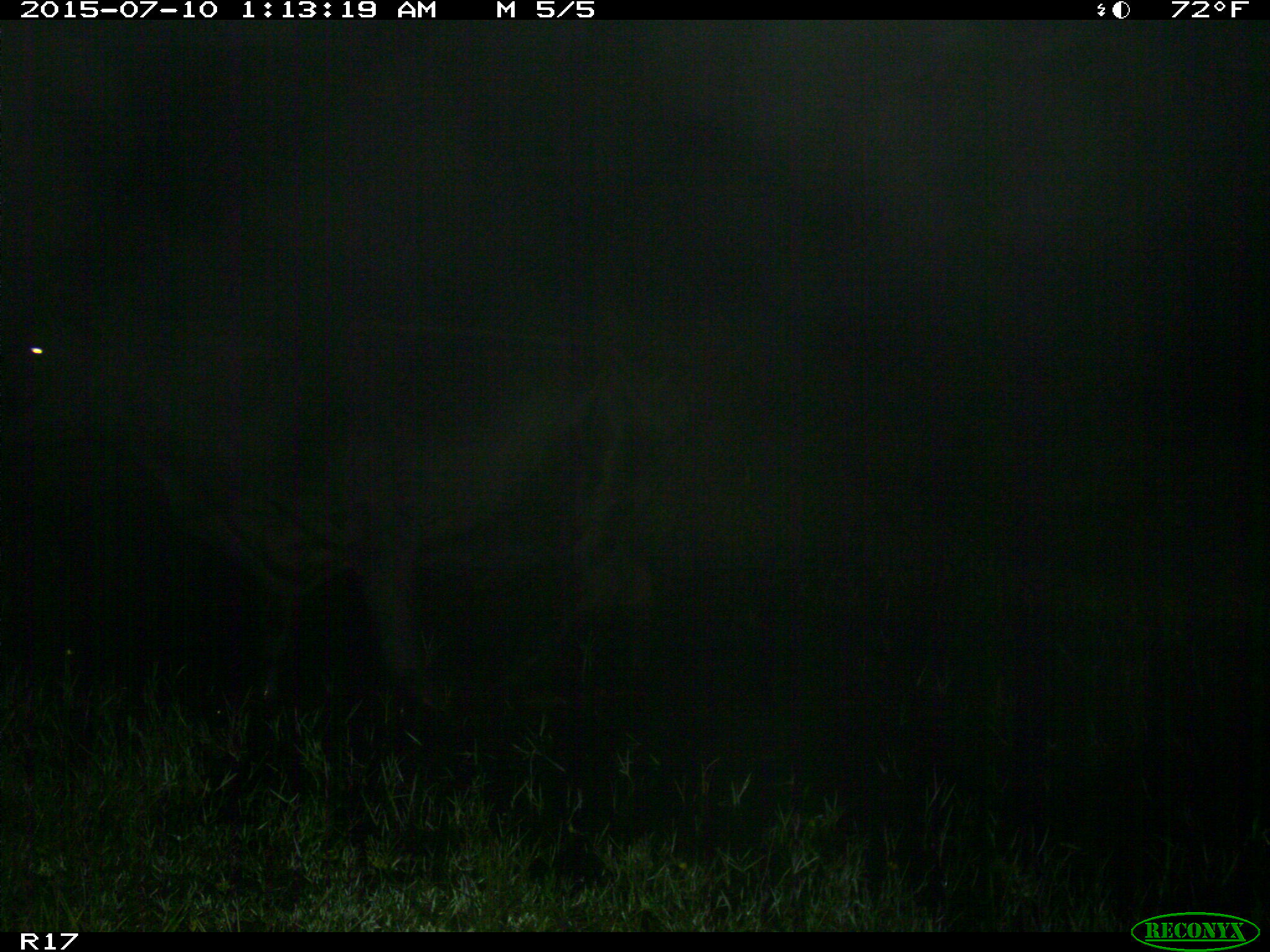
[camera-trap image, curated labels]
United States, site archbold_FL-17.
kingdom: Animalia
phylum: Chordata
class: Mammalia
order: Artiodactyla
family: Bovidae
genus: Bos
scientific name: Bos taurus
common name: domestic cow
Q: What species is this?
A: Bos taurus (domestic cow).